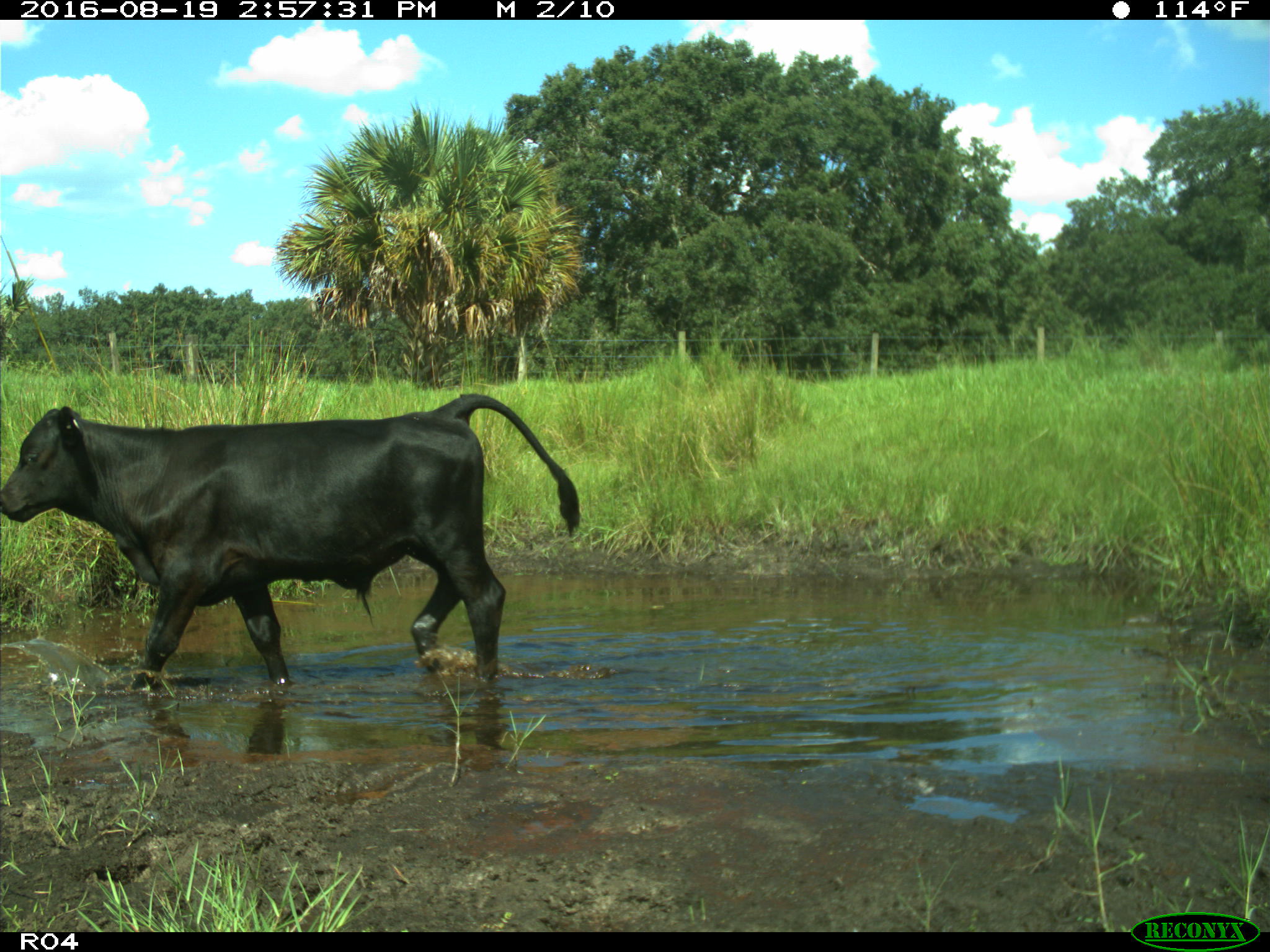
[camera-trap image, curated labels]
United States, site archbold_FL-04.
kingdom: Animalia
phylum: Chordata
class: Mammalia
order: Artiodactyla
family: Bovidae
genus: Bos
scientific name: Bos taurus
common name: domestic cow